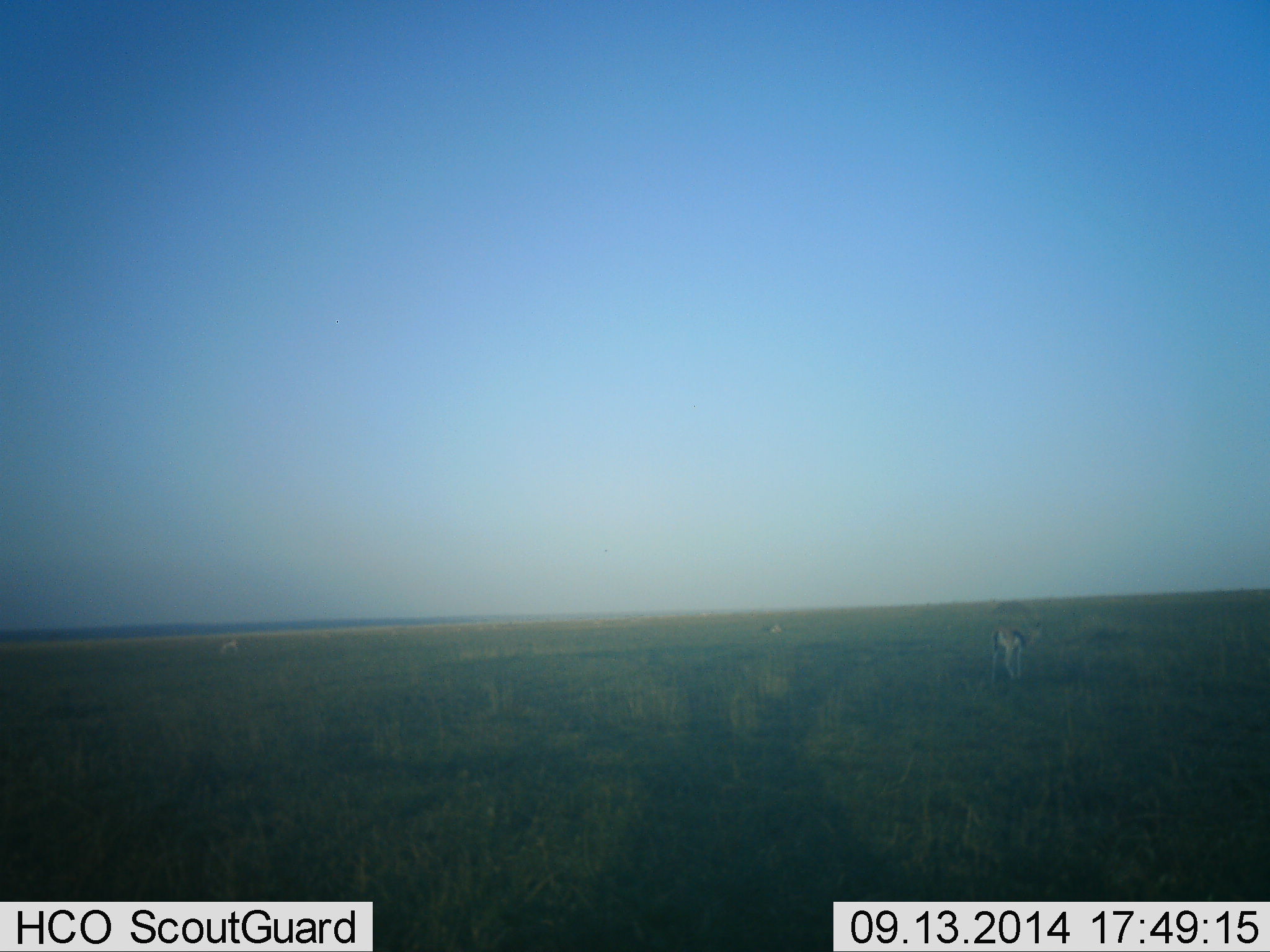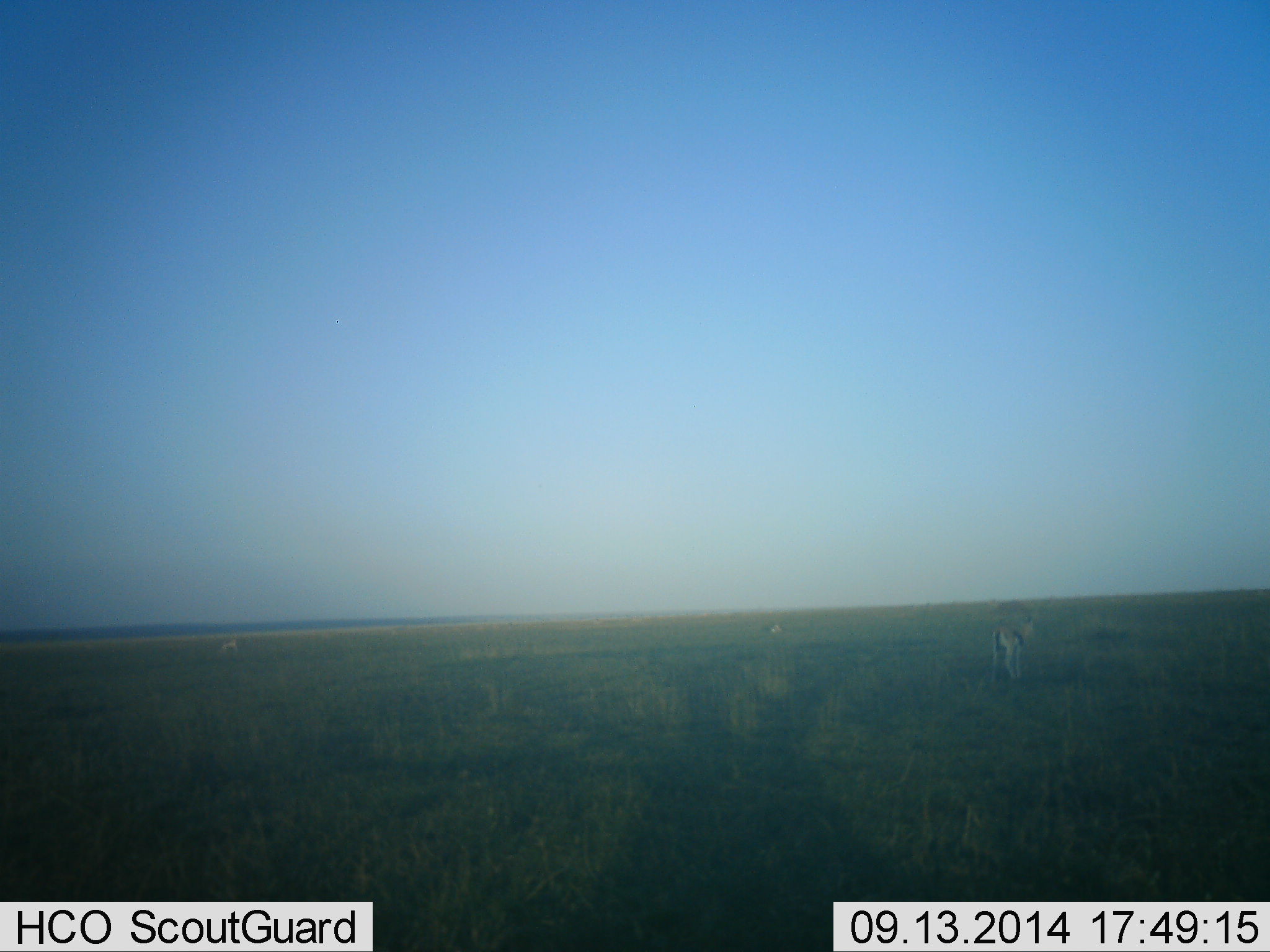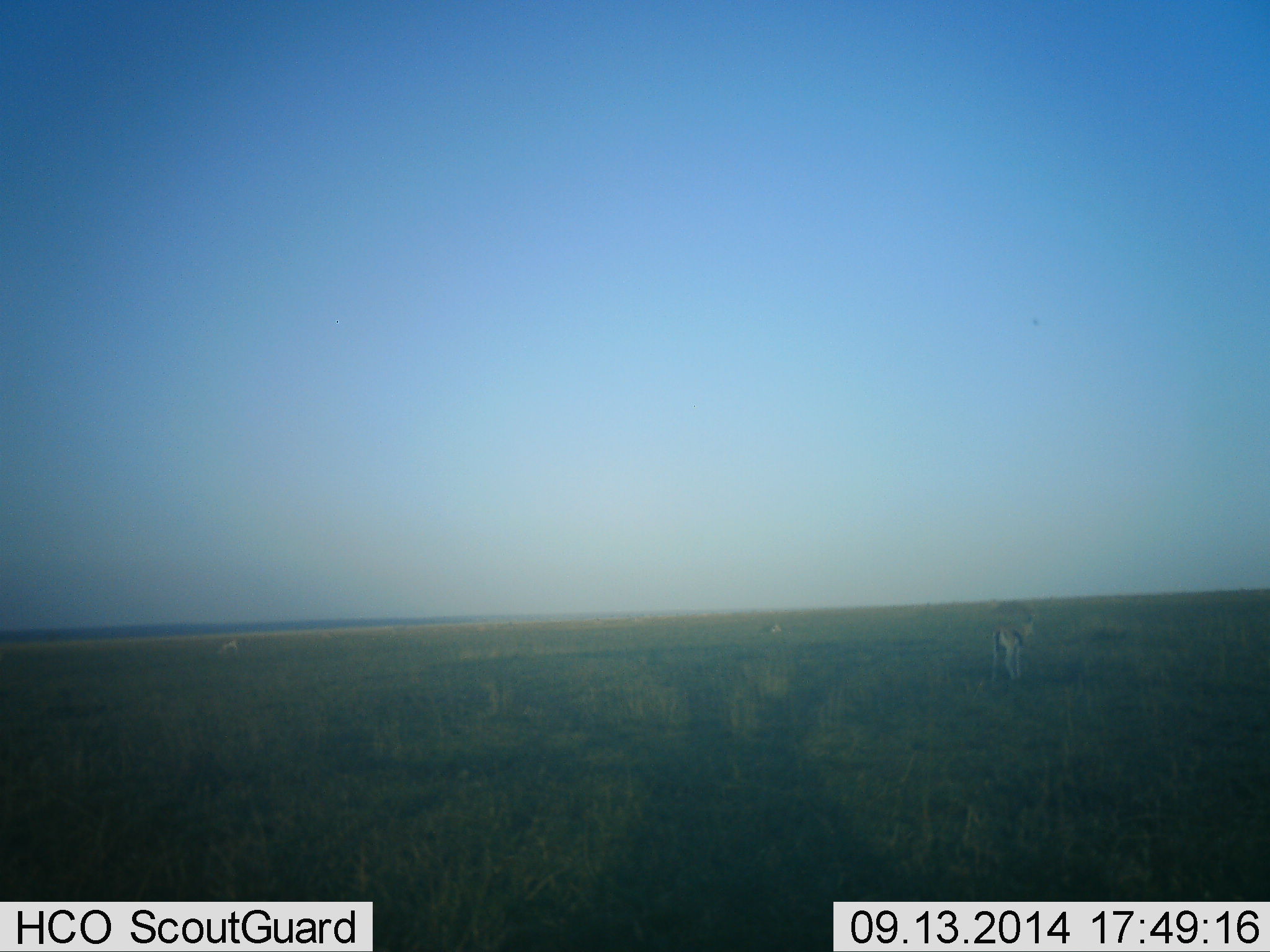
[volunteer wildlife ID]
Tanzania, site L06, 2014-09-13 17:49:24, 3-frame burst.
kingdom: Animalia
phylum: Chordata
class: Mammalia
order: Artiodactyla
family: Bovidae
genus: Eudorcas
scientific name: Eudorcas thomsonii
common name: thomson's gazelle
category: gazellethomsons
Gazellethomsons (thomson's gazelle) (Eudorcas thomsonii), count 3. Behavior (volunteer vote fractions): standing 80%, resting 0%, moving 0%, interacting 0%. Young present (vote fraction): 0%. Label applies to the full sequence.